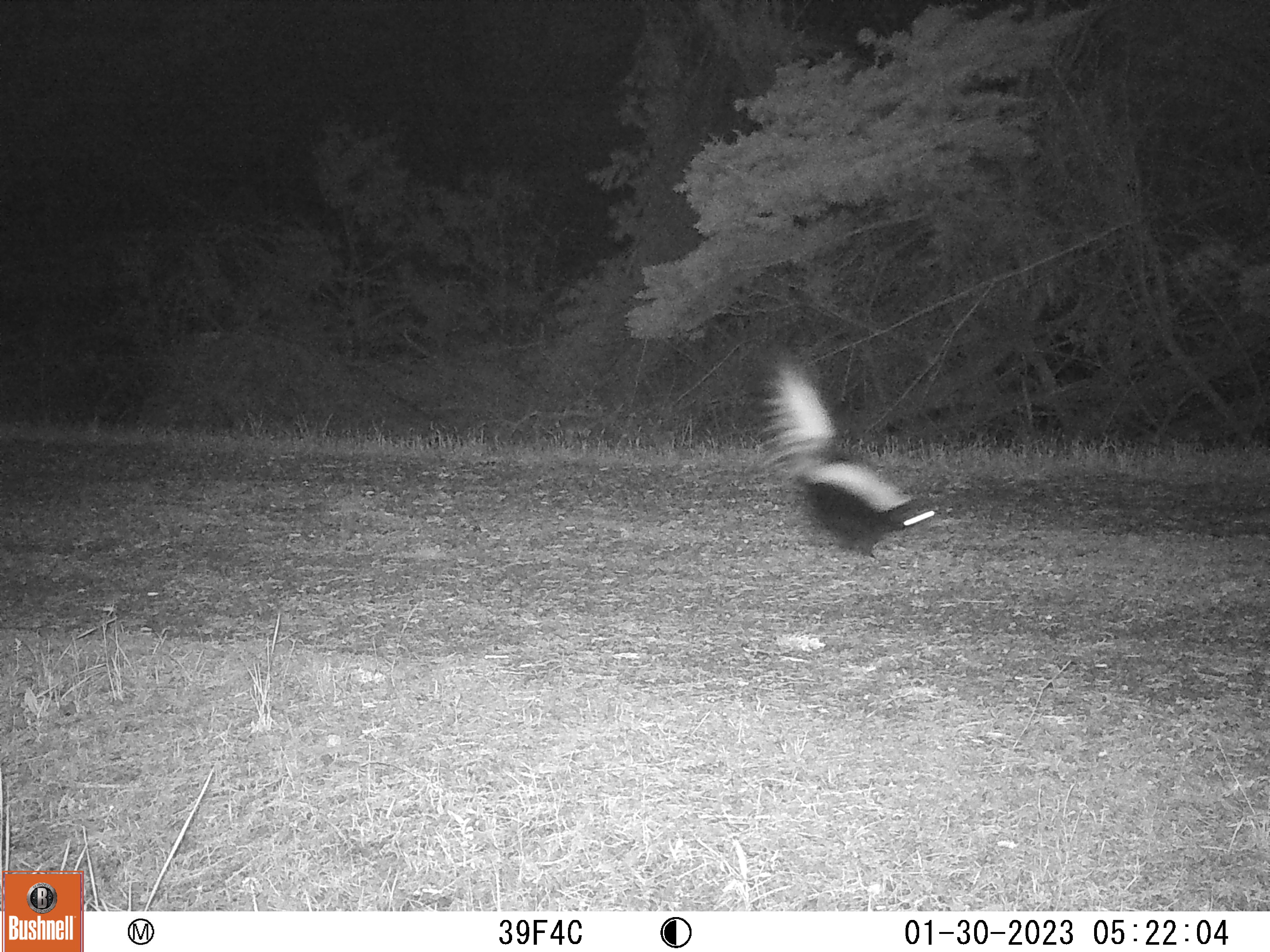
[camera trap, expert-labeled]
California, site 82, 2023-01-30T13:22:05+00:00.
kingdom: Animalia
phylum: Chordata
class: Mammalia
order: Carnivora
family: Mephitidae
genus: Mephitis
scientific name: Mephitis mephitis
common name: striped skunk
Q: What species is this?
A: Striped skunk (Mephitis mephitis).